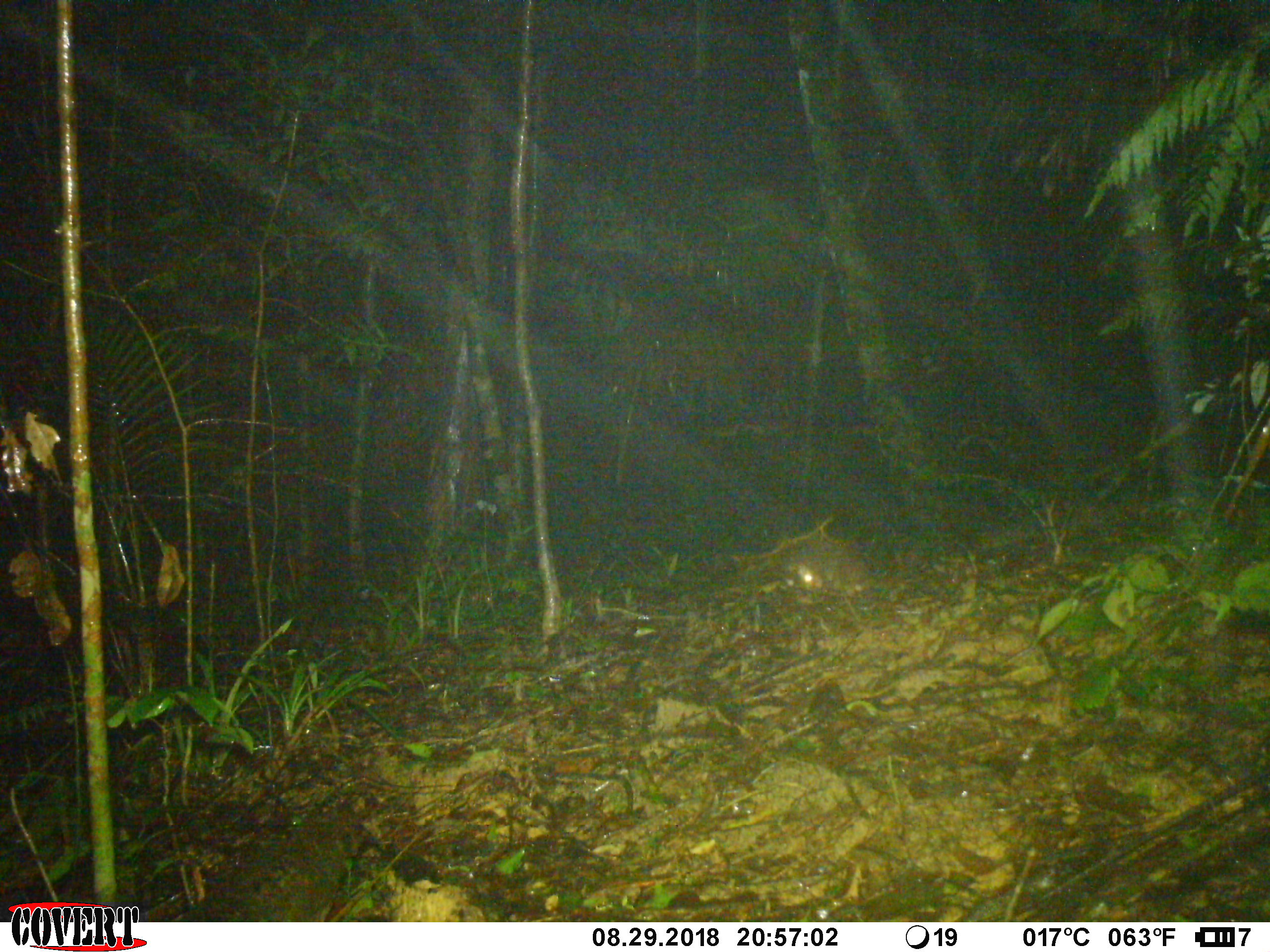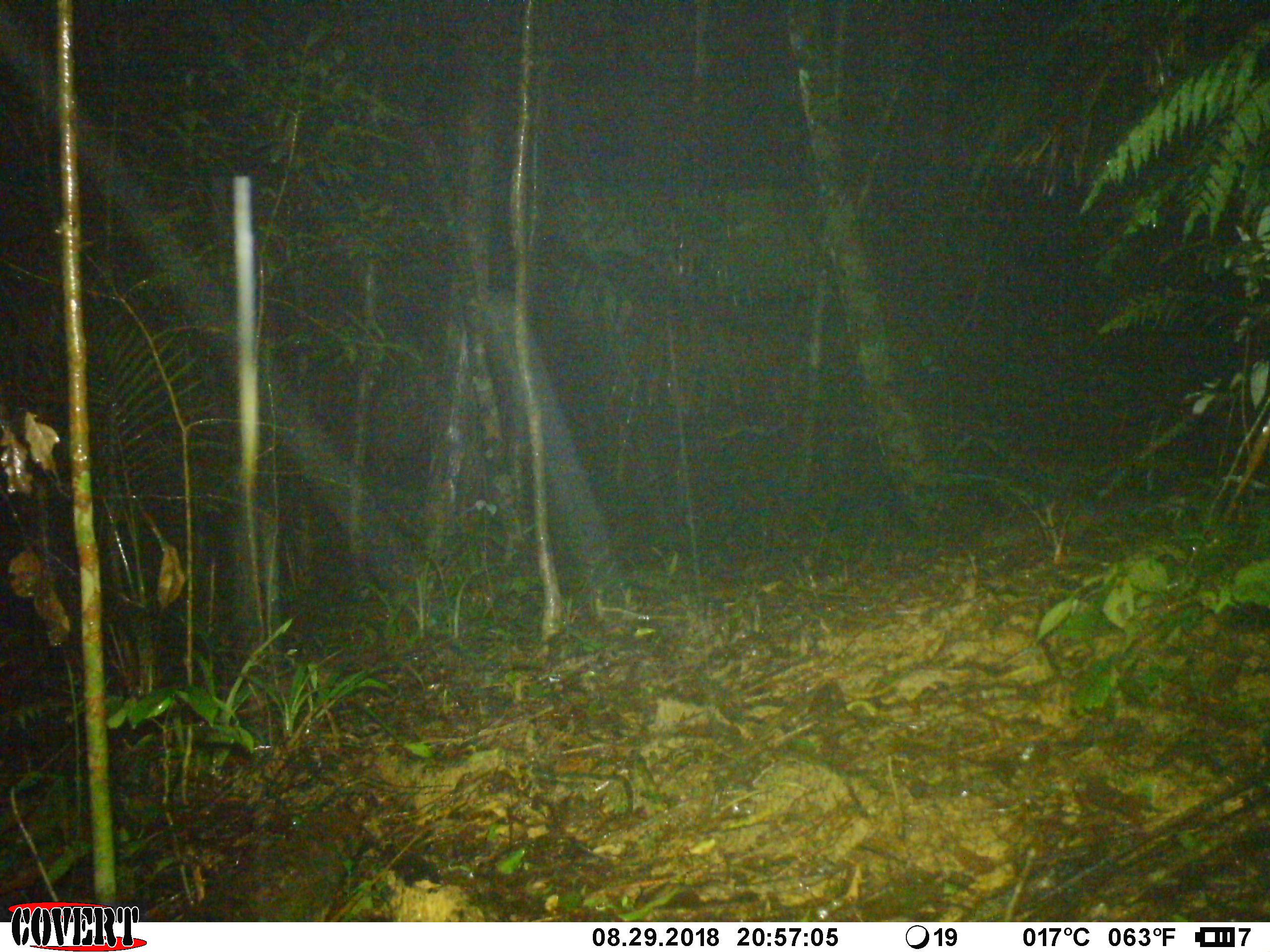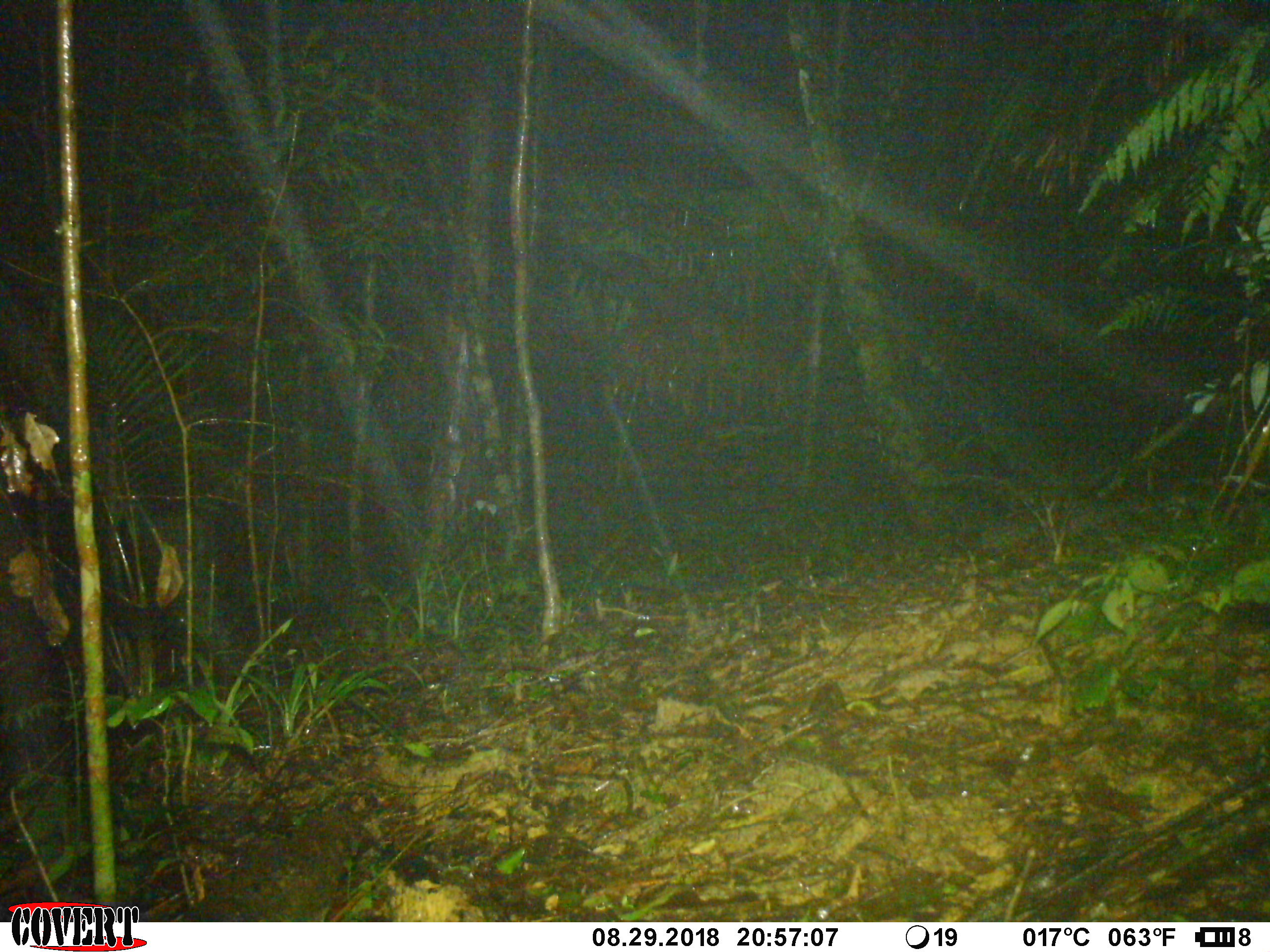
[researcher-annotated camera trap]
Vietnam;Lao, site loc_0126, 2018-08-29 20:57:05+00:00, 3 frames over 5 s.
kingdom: Animalia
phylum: Chordata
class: Mammalia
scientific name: Mammalia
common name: mammal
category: unidentified small mammal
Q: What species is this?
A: Unidentified small mammal (mammal) (Mammalia).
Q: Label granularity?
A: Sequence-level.